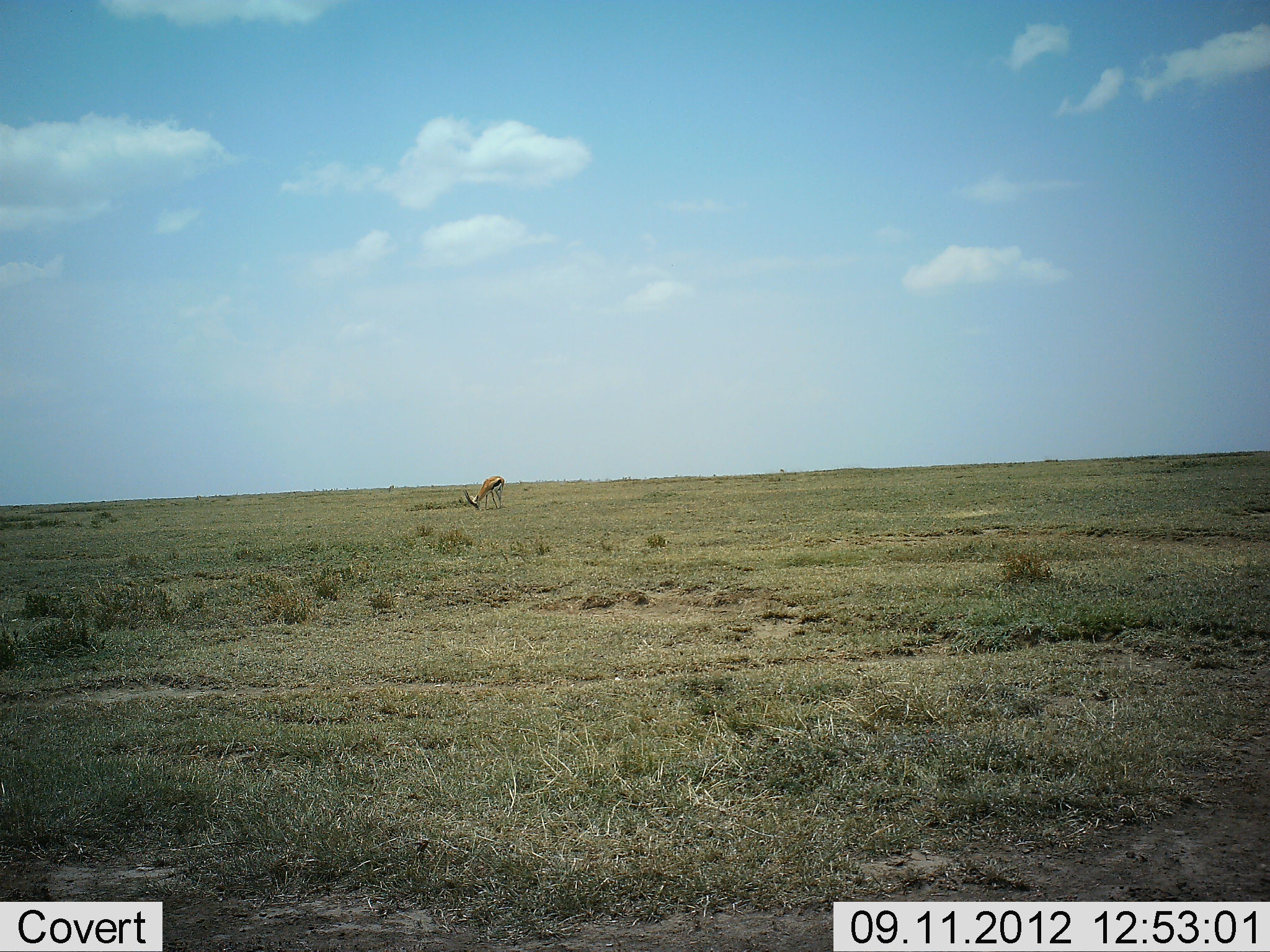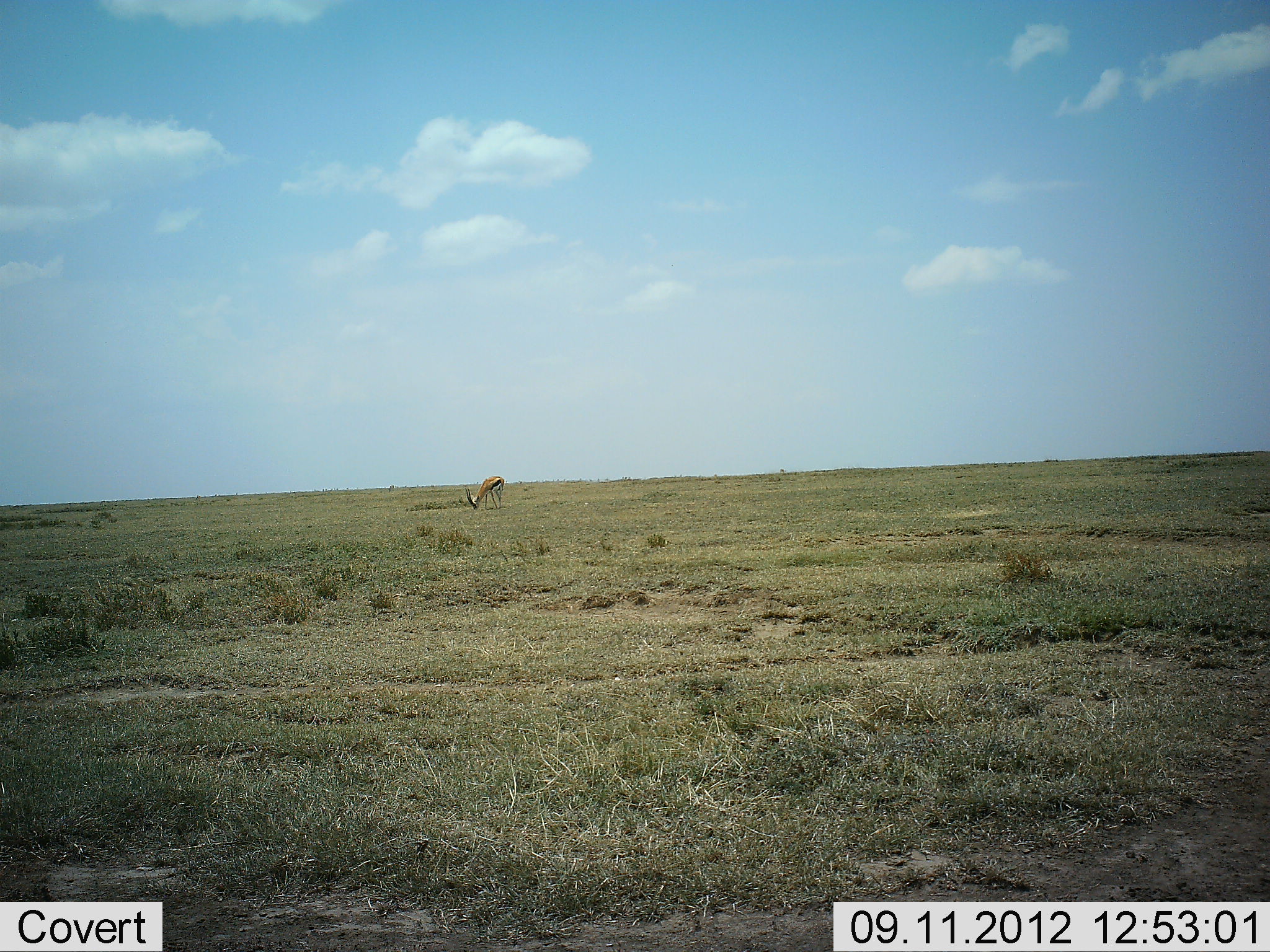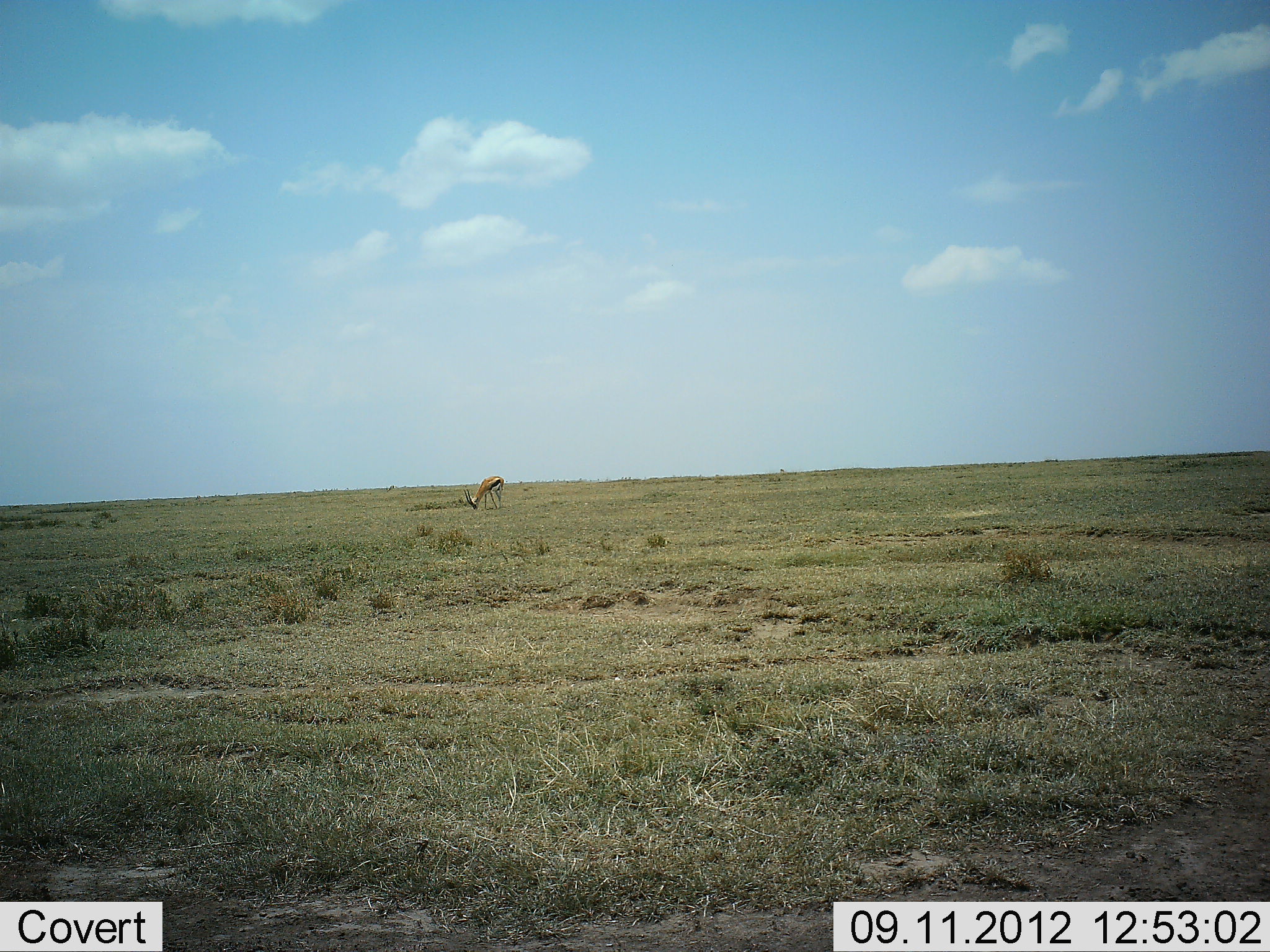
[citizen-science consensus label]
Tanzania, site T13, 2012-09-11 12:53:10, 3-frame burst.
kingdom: Animalia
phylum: Chordata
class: Mammalia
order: Artiodactyla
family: Bovidae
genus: Eudorcas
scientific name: Eudorcas thomsonii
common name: thomson's gazelle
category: gazellethomsons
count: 1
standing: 30%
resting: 0%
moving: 0%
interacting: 0%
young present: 0%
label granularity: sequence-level